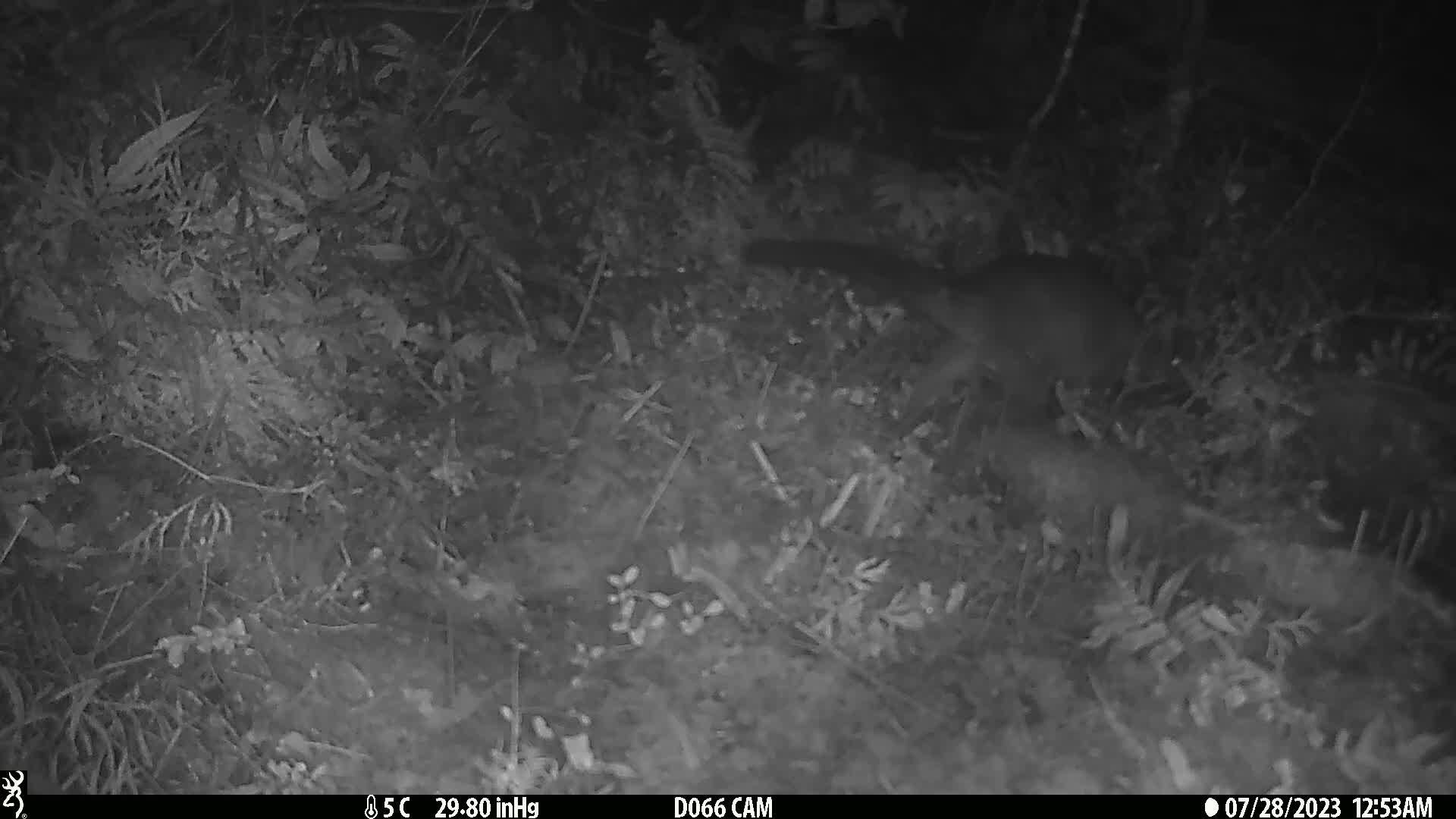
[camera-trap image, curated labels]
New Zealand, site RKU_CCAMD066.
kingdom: Animalia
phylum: Chordata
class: Mammalia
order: Diprotodontia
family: Phalangeridae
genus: Trichosurus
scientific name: Trichosurus vulpecula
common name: common brushtail possum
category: possum